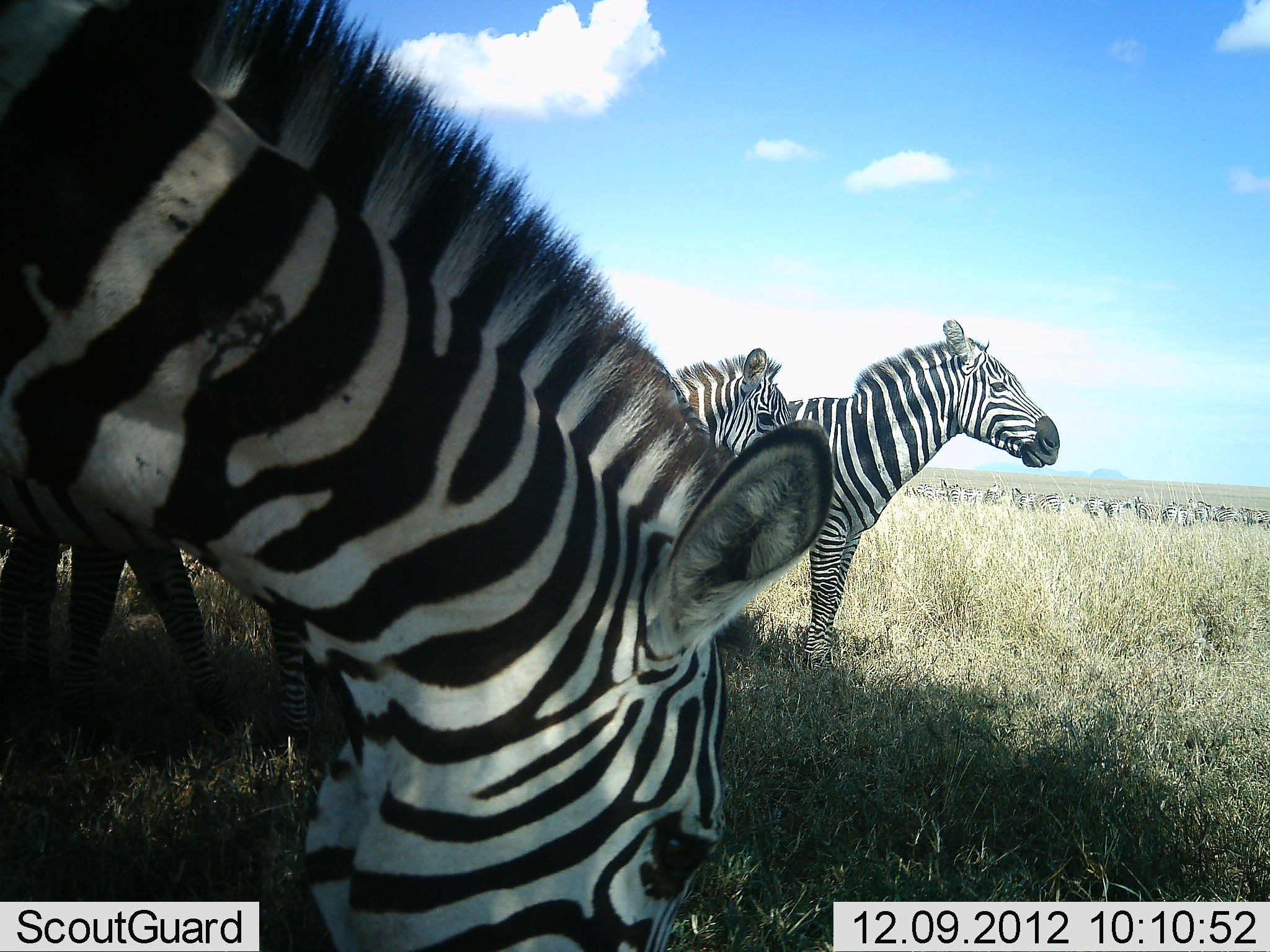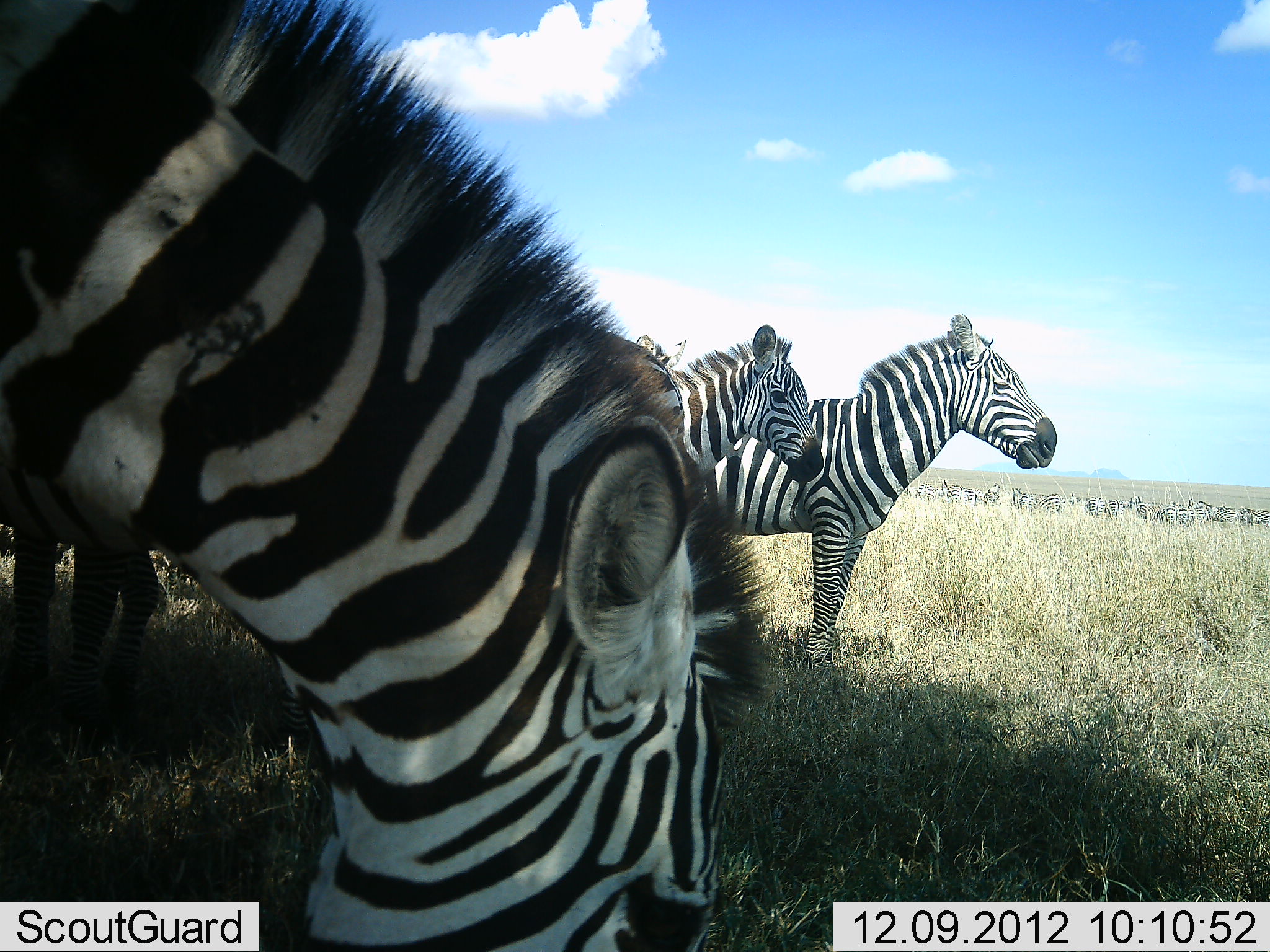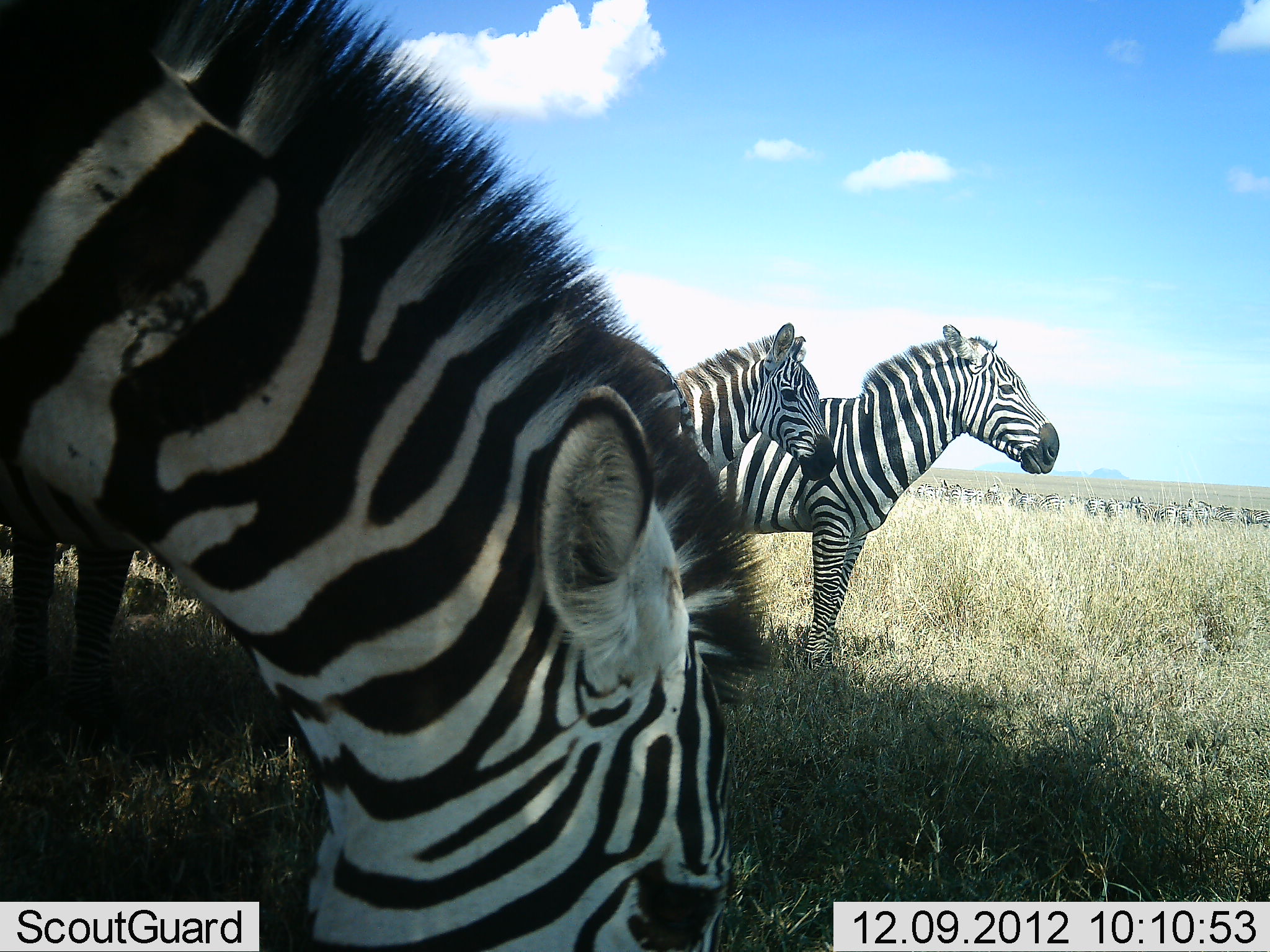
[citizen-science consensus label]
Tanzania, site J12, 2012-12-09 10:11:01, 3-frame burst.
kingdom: Animalia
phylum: Chordata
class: Mammalia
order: Perissodactyla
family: Equidae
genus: Equus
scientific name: Equus quagga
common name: plains zebra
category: zebra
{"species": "zebra (plains zebra) (Equus quagga)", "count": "5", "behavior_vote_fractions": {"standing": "90%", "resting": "10%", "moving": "10%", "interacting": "10%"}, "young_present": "10%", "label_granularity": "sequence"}